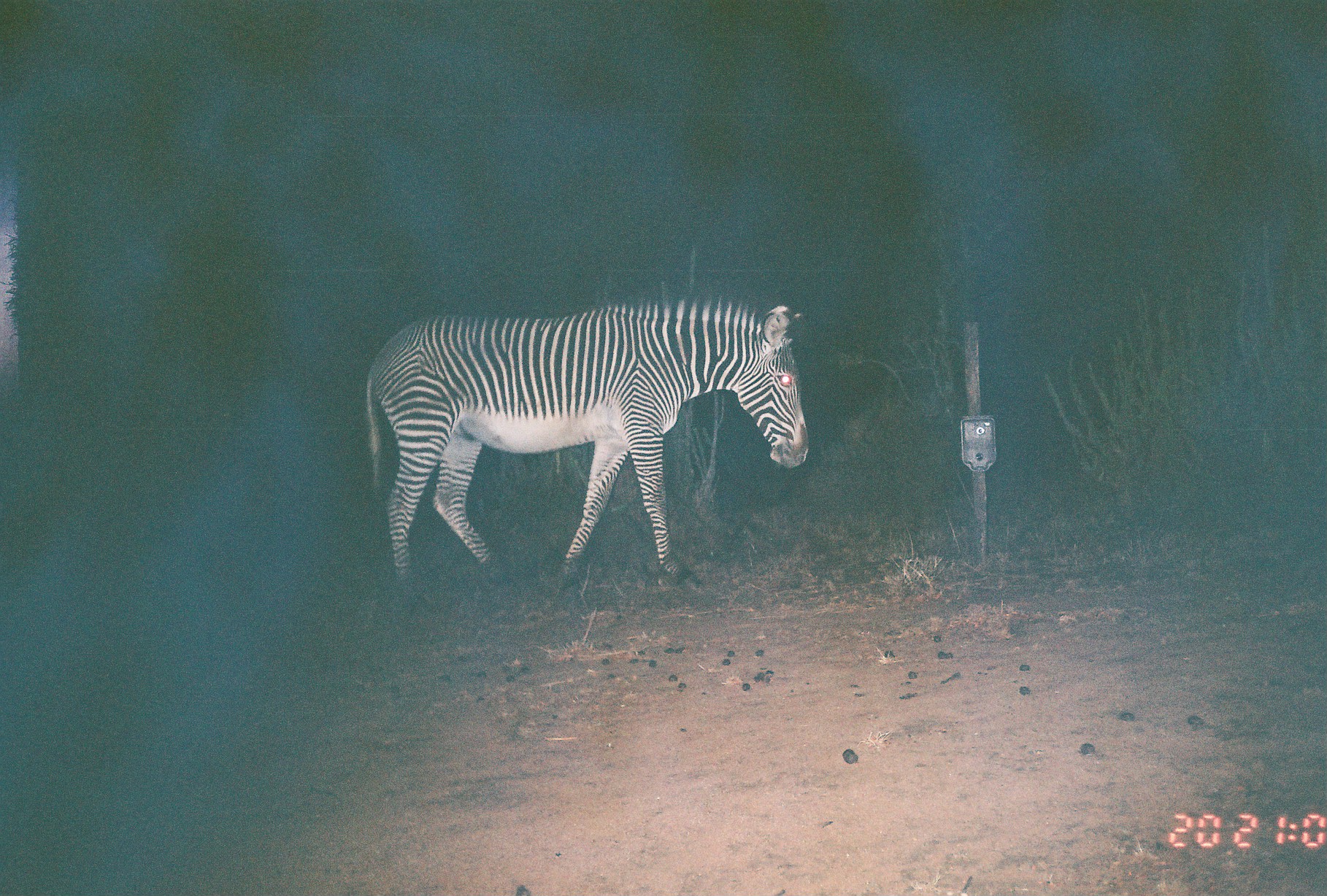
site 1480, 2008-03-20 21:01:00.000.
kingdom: Animalia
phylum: Chordata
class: Mammalia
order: Perissodactyla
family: Equidae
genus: Equus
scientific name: Equus grevyi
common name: grévy's zebra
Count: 1.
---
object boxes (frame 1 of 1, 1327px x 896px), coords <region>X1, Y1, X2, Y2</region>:
equus grevyi: <region>366, 293, 809, 587</region>